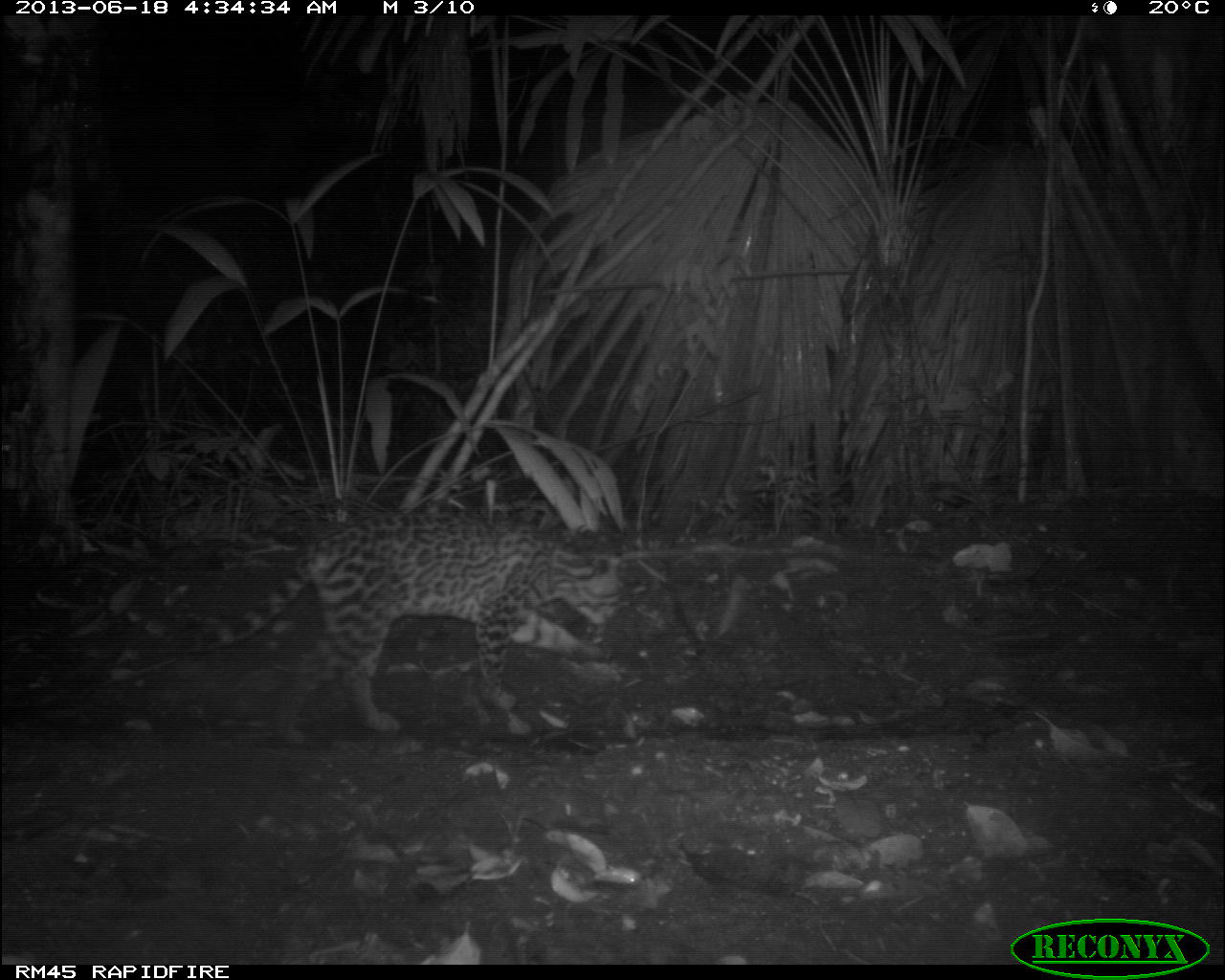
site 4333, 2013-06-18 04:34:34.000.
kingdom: Animalia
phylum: Chordata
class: Mammalia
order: Carnivora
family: Felidae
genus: Leopardus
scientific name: Leopardus pardalis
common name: ocelot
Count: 1.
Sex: female.